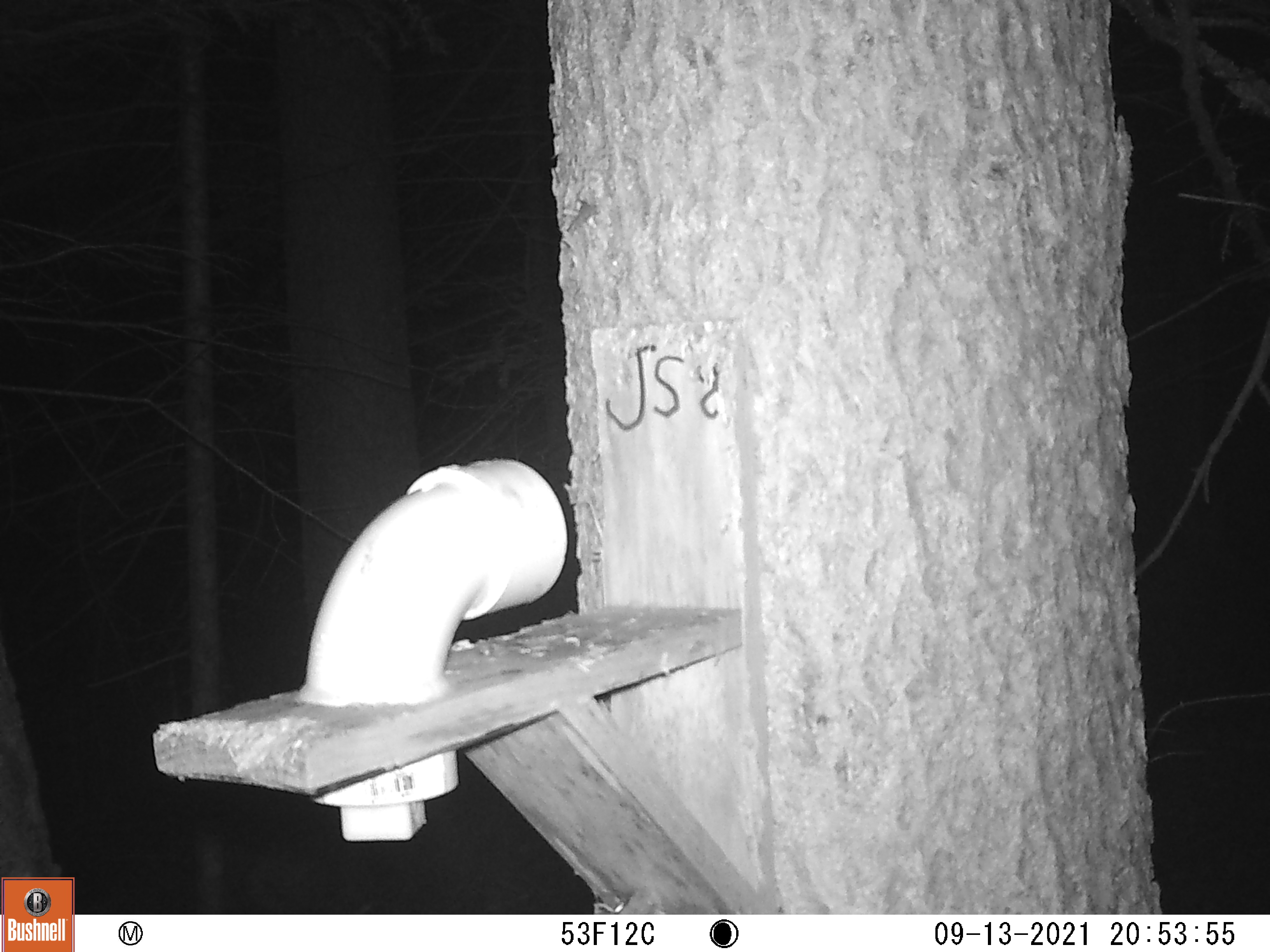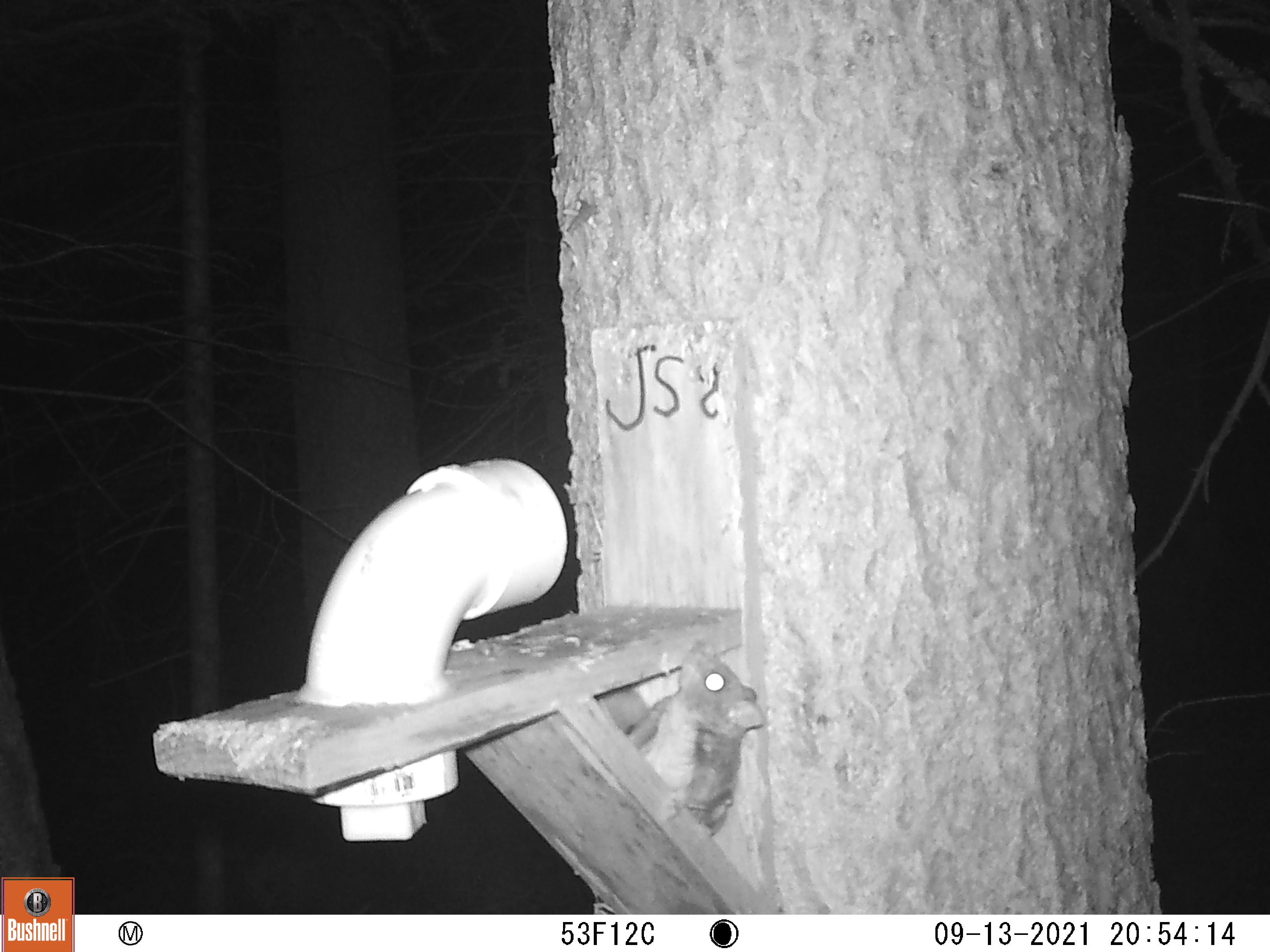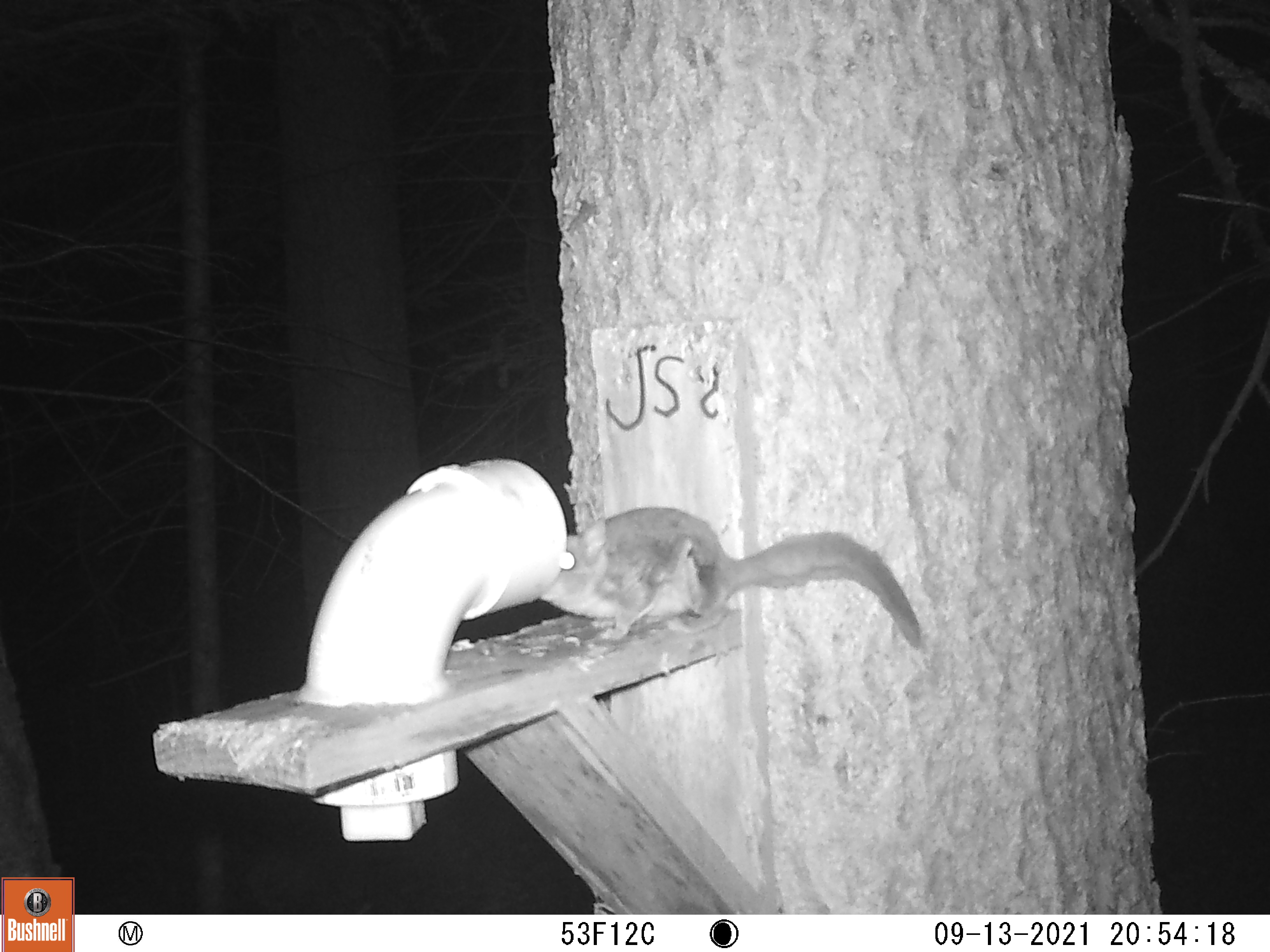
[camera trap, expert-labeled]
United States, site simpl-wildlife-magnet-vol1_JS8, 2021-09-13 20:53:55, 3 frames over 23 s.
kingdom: Animalia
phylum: Chordata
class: Mammalia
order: Rodentia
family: Sciuridae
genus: Glaucomys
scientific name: Glaucomys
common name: flying squirrel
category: flying squirrel sp.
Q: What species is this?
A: Flying squirrel sp. (flying squirrel) (Glaucomys).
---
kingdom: Animalia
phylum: Chordata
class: Mammalia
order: Rodentia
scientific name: Rodentia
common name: mouse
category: mouse sp.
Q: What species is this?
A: Mouse sp. (mouse) (Rodentia).